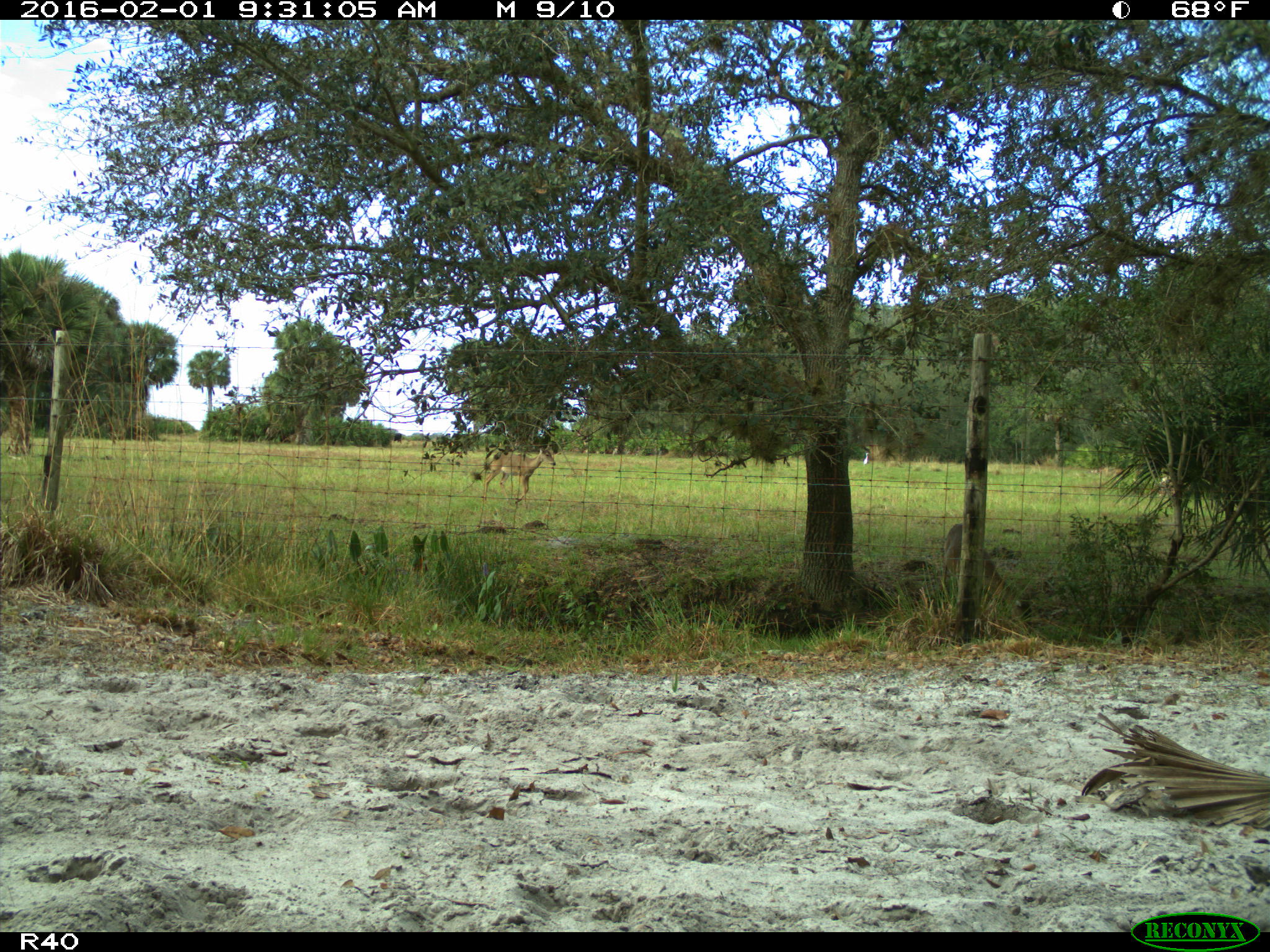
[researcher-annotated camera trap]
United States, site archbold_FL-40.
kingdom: Animalia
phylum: Chordata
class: Mammalia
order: Artiodactyla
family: Cervidae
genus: Odocoileus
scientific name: Odocoileus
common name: deer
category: unidentified deer